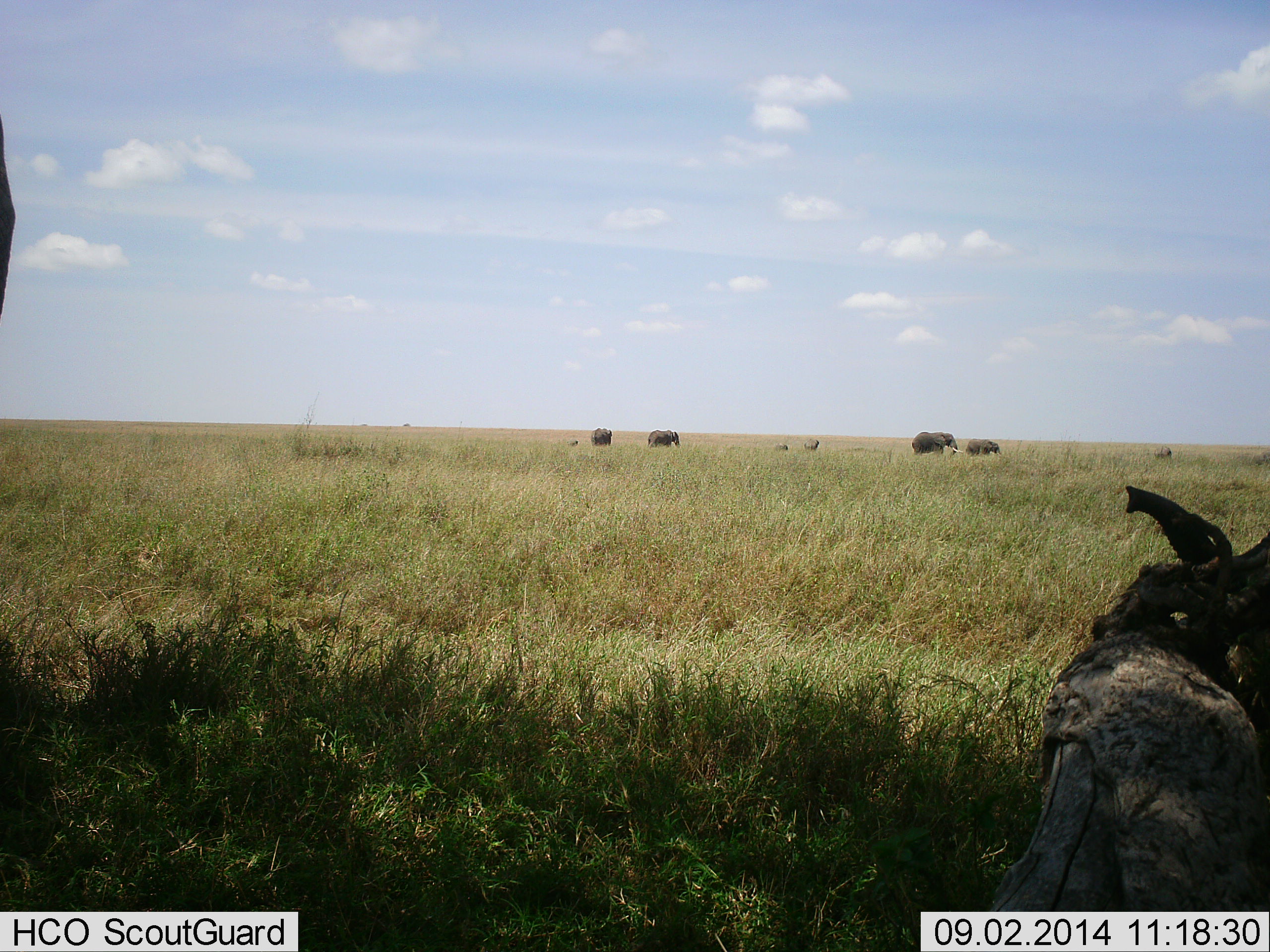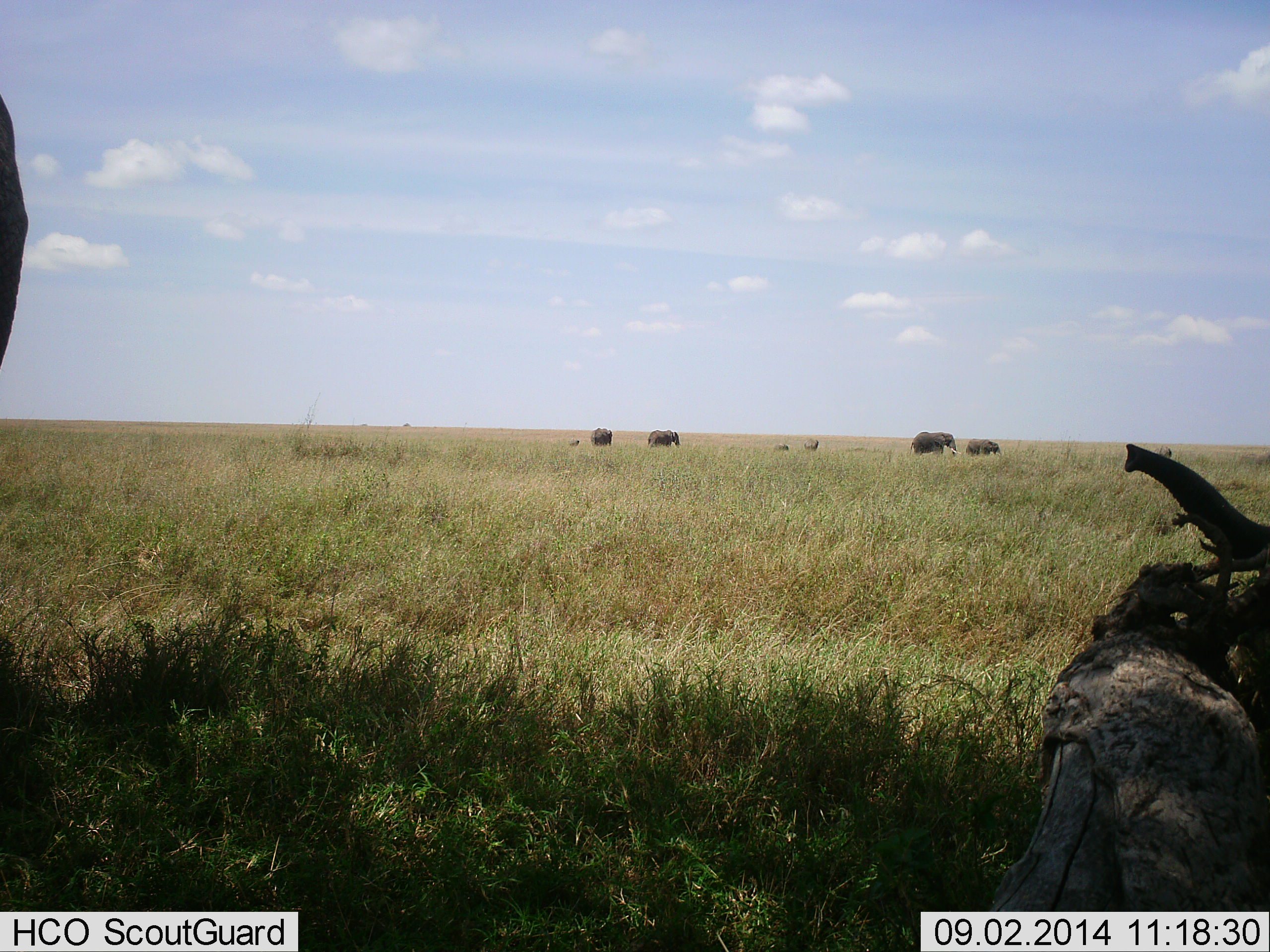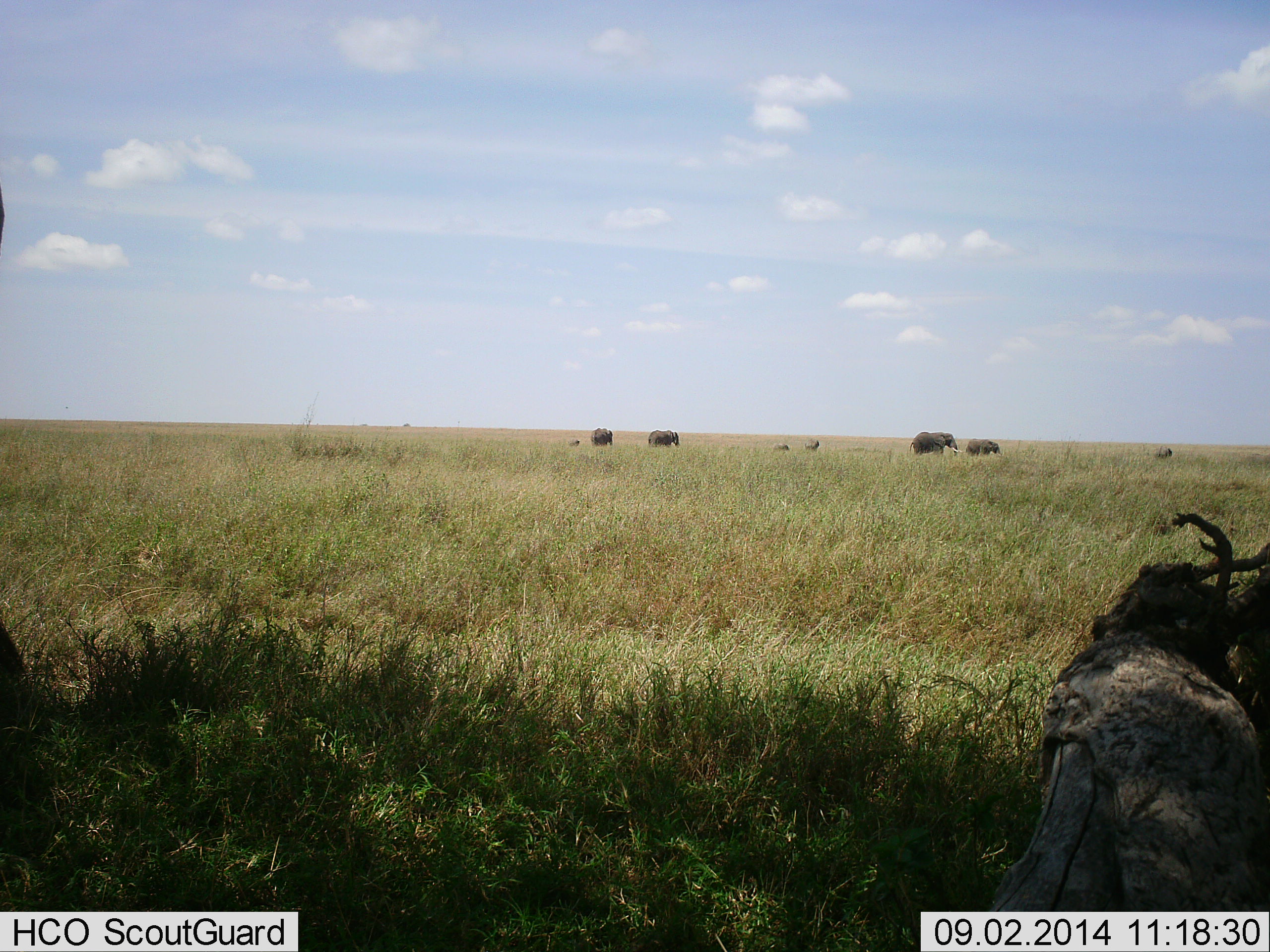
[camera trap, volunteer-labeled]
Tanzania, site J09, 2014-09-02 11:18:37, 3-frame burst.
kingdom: Animalia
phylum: Chordata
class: Mammalia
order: Proboscidea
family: Elephantidae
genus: Loxodonta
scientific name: Loxodonta africana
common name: african bush elephant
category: elephant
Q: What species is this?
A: Elephant (african bush elephant) (Loxodonta africana).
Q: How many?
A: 8.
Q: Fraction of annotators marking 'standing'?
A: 70%.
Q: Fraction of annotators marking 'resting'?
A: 0%.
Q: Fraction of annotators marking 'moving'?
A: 30%.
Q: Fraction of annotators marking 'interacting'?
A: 0%.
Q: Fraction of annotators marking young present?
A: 60%.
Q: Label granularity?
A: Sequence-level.